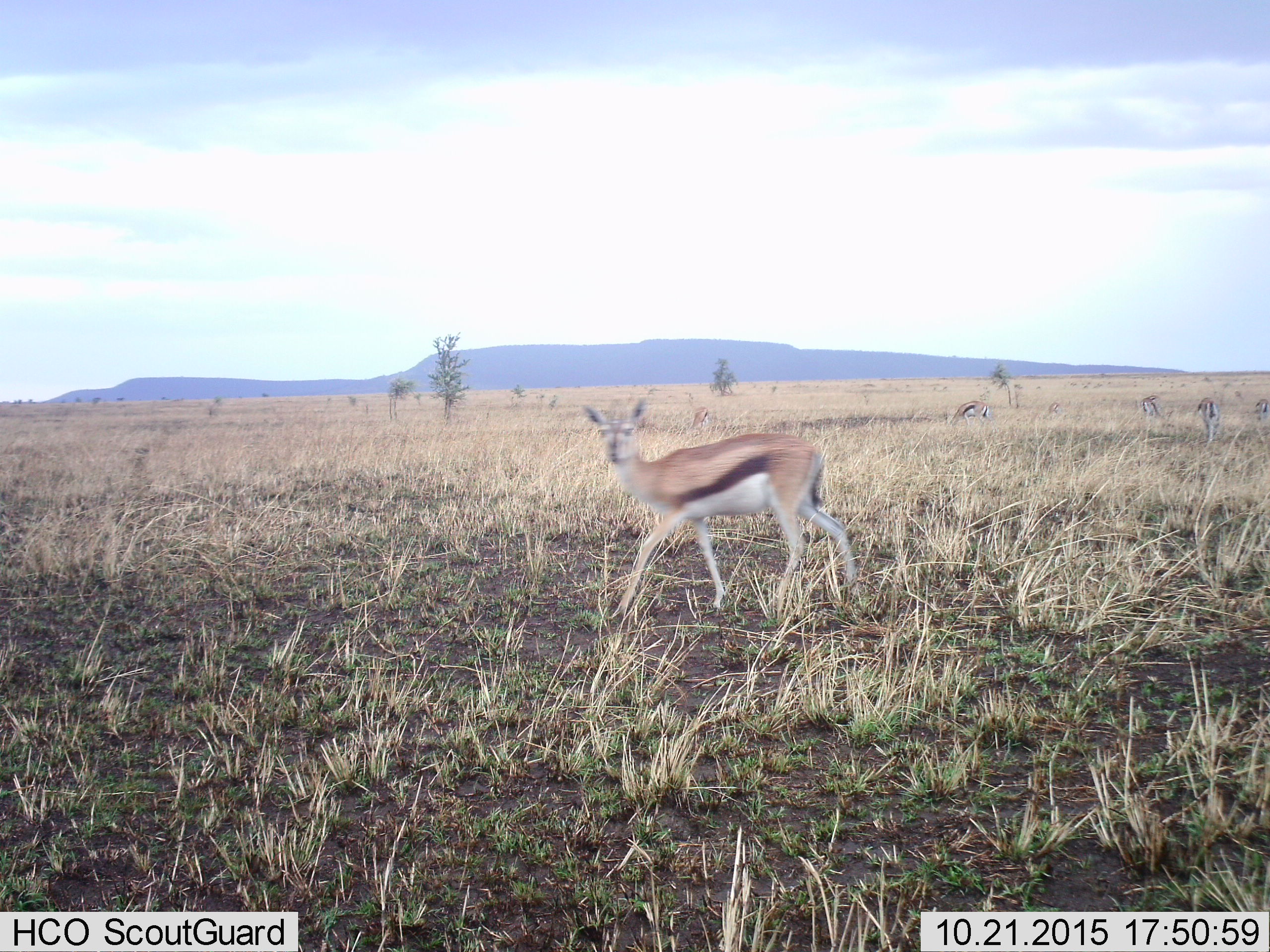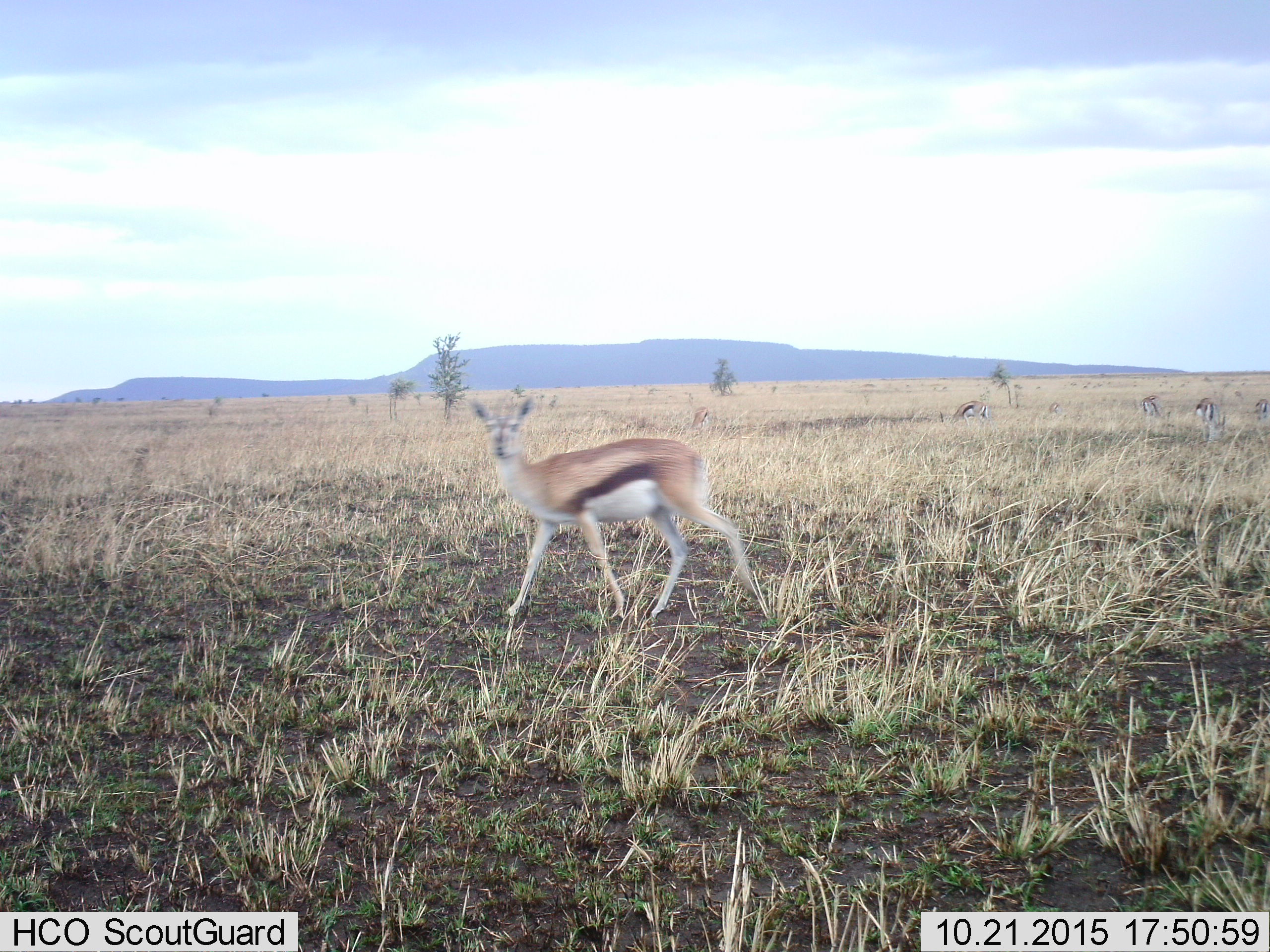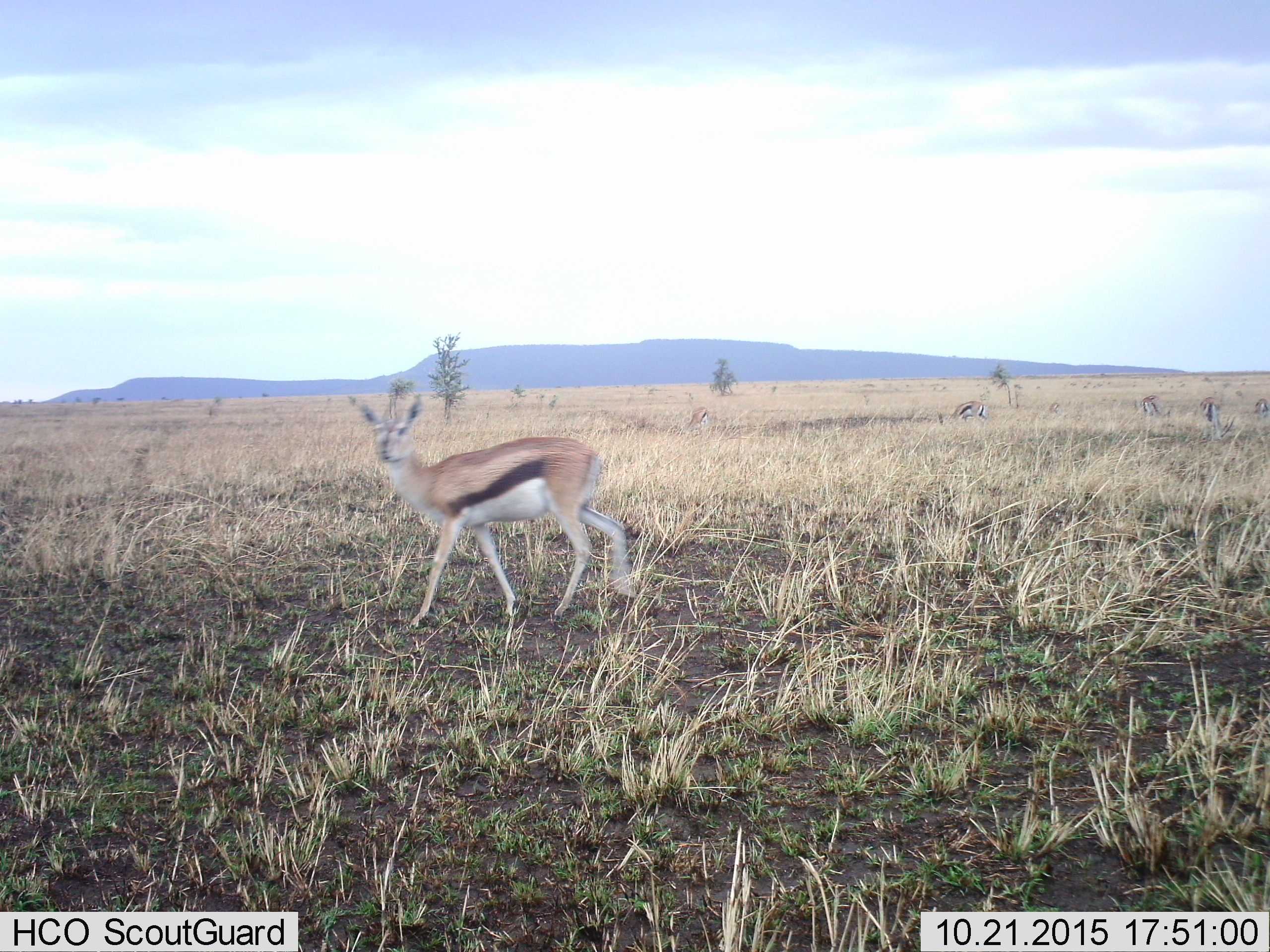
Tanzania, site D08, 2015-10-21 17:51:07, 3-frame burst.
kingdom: Animalia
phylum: Chordata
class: Mammalia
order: Artiodactyla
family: Bovidae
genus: Eudorcas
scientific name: Eudorcas thomsonii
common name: thomson's gazelle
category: gazellethomsons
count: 7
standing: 29%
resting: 0%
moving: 88%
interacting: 6%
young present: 6%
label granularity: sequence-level